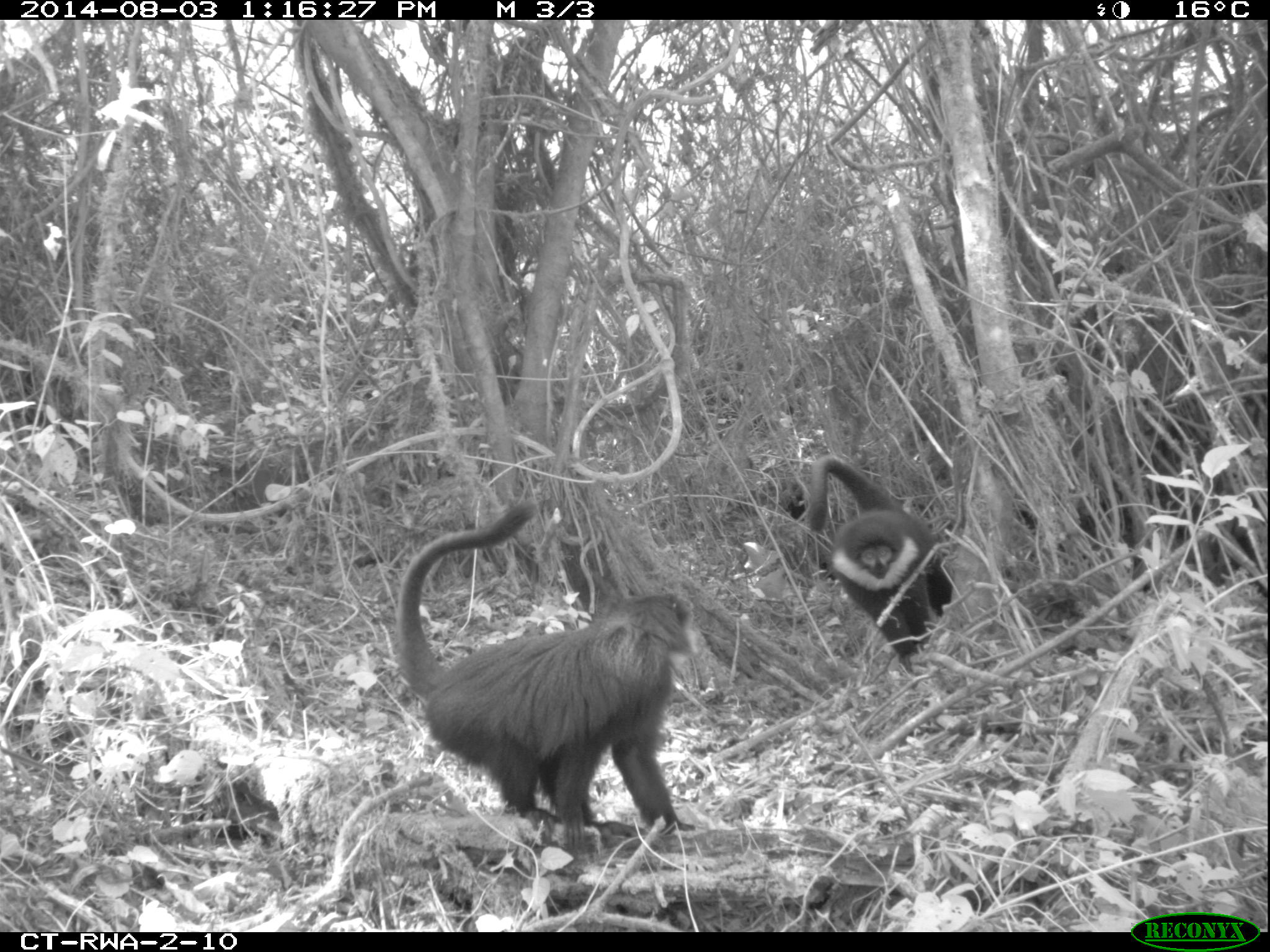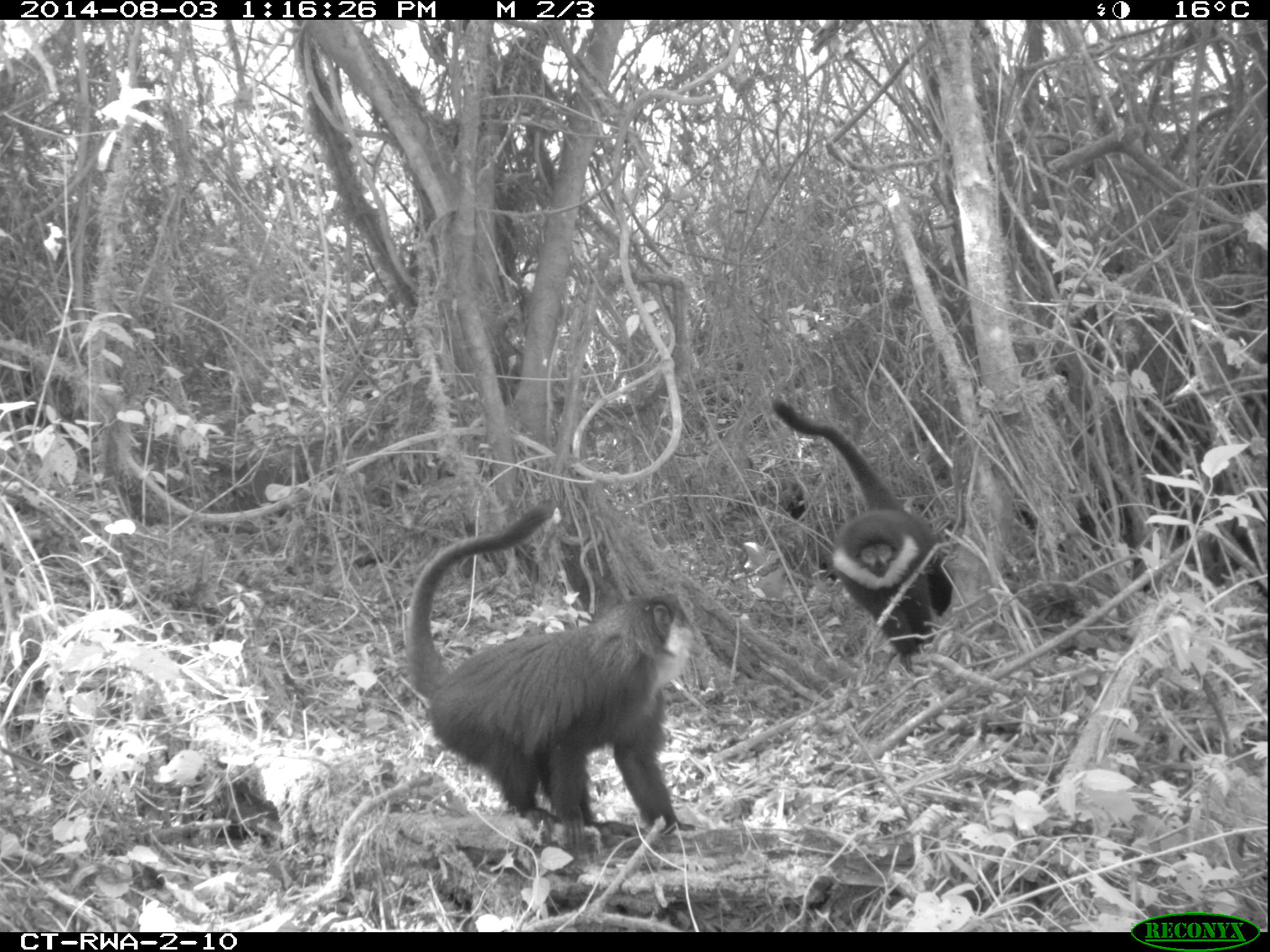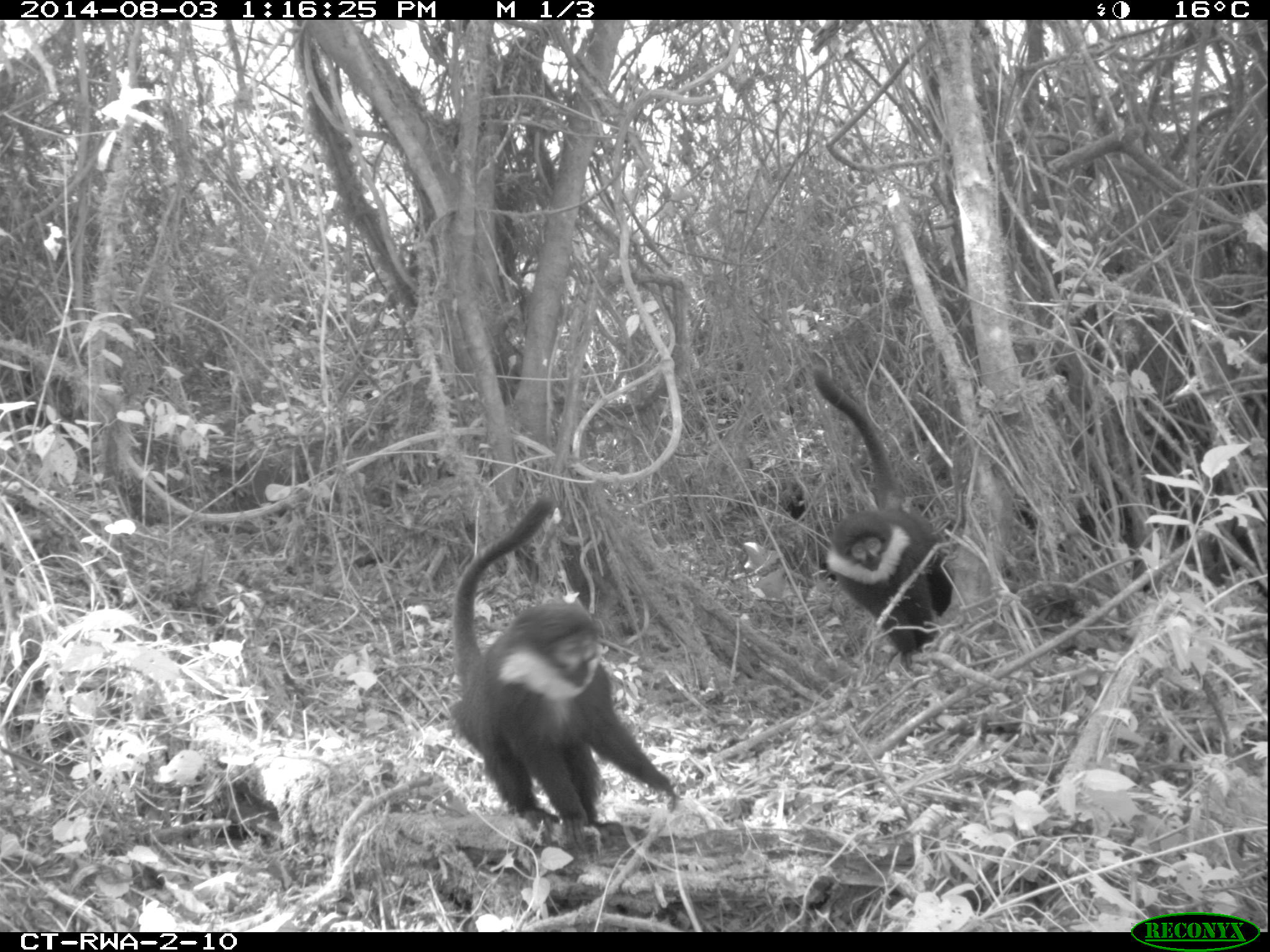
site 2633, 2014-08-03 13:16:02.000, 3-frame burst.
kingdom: Animalia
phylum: Chordata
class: Mammalia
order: Primates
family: Cercopithecidae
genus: Allochrocebus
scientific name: Allochrocebus lhoesti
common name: l'hoest's monkey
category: cercopithecus lhoesti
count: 2